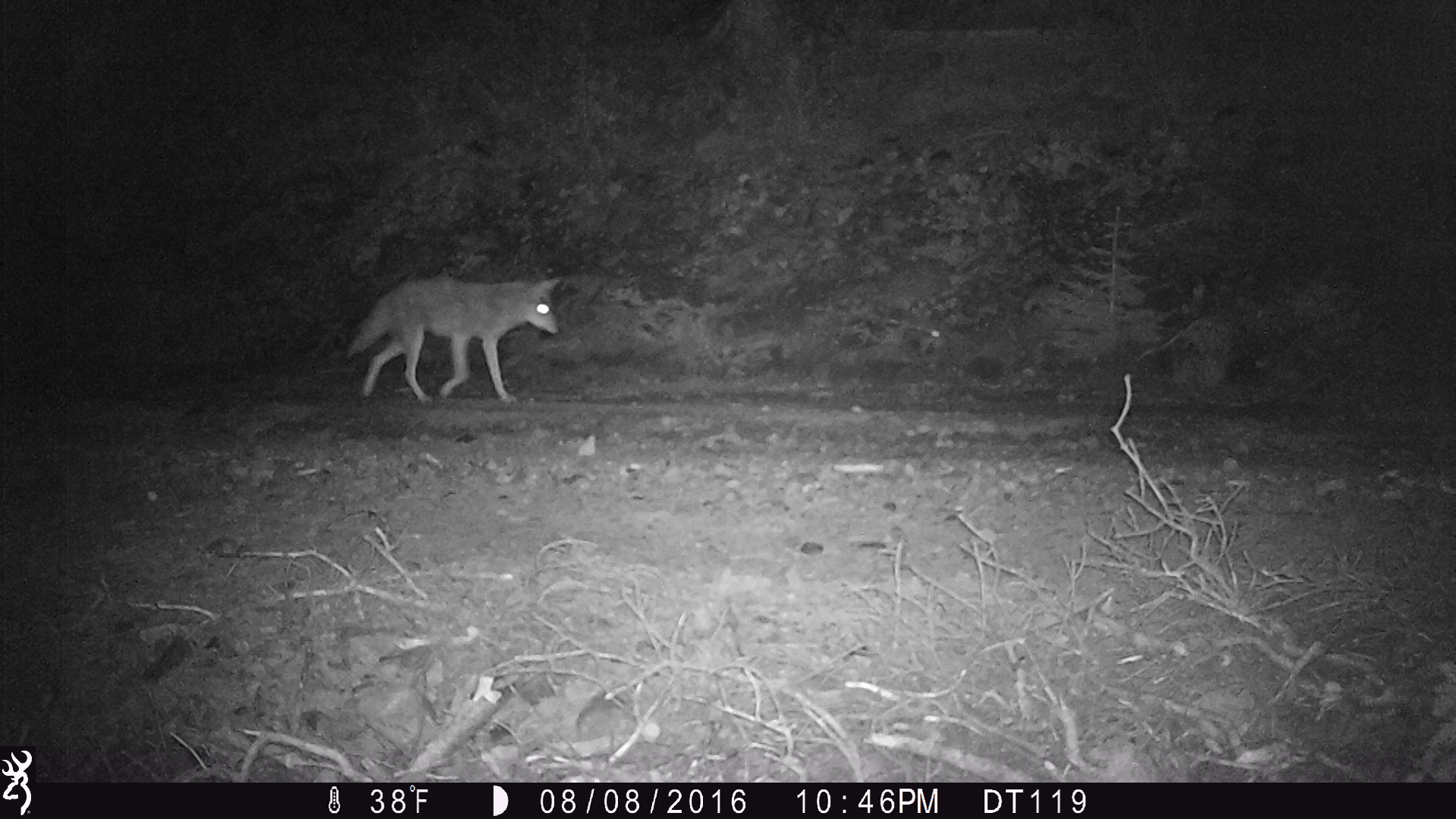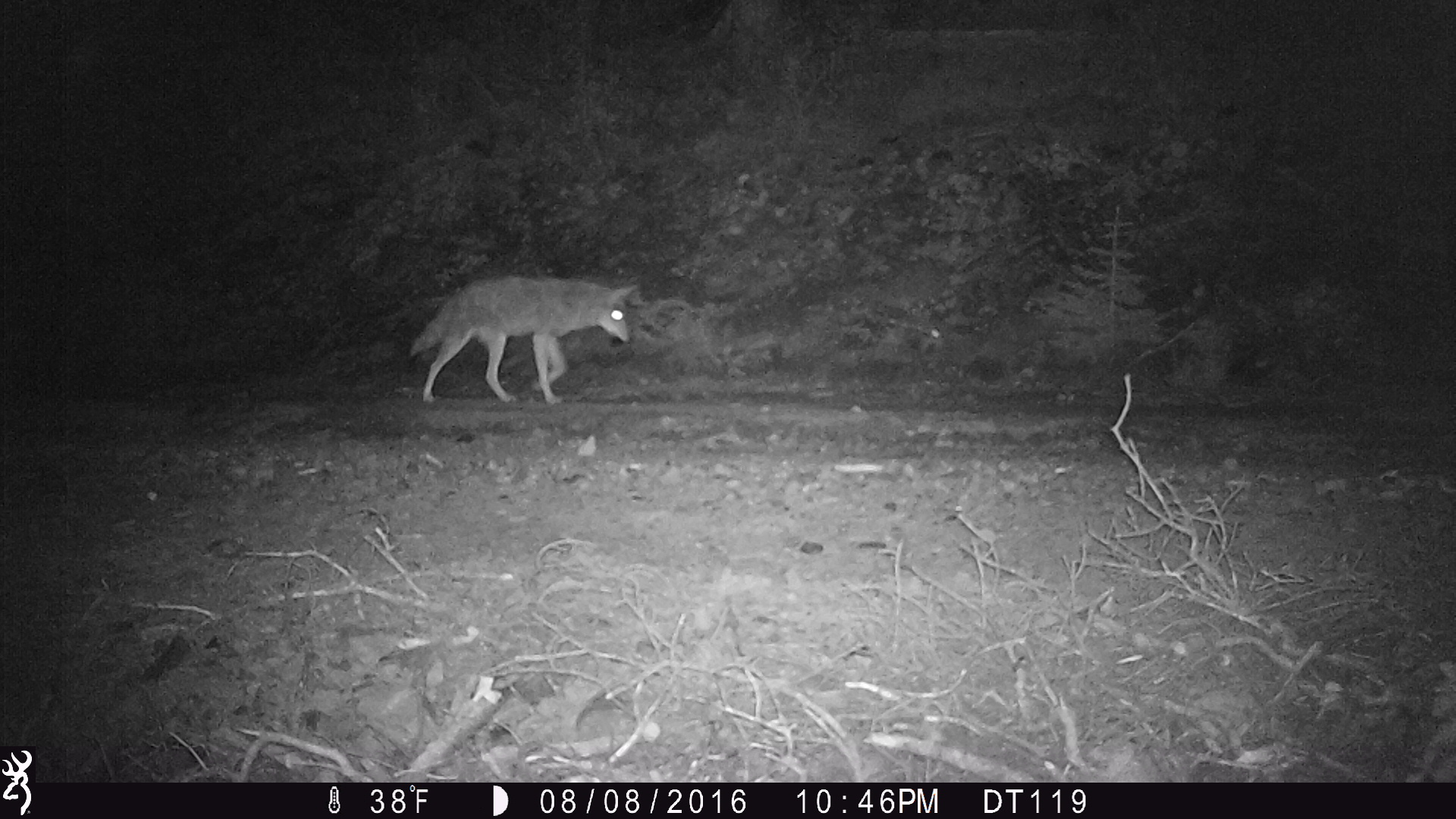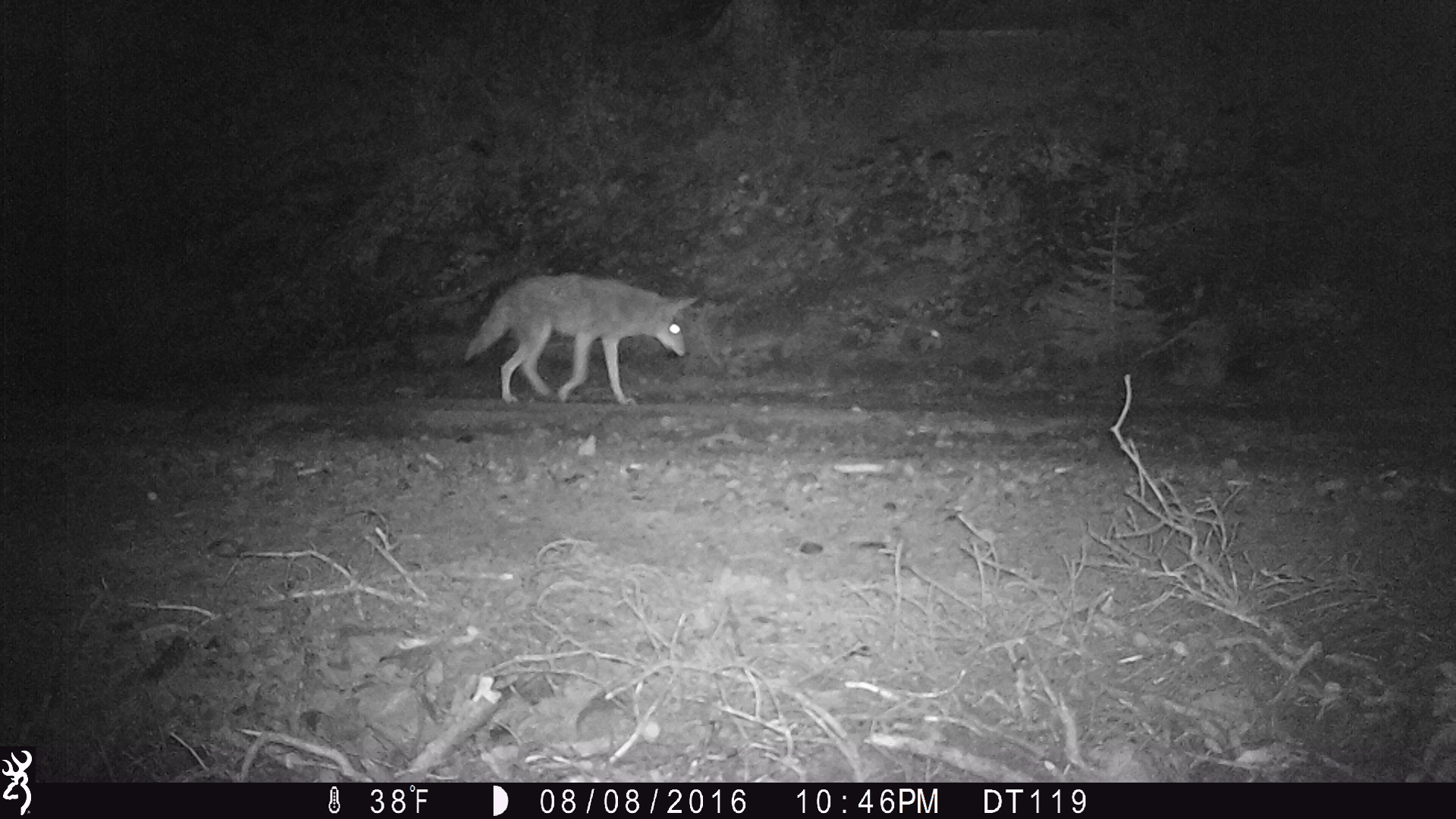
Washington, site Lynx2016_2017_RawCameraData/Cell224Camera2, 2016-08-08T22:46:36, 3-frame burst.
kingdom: Animalia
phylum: Chordata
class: Mammalia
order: Carnivora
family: Canidae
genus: Canis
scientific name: Canis latrans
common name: coyote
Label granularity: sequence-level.